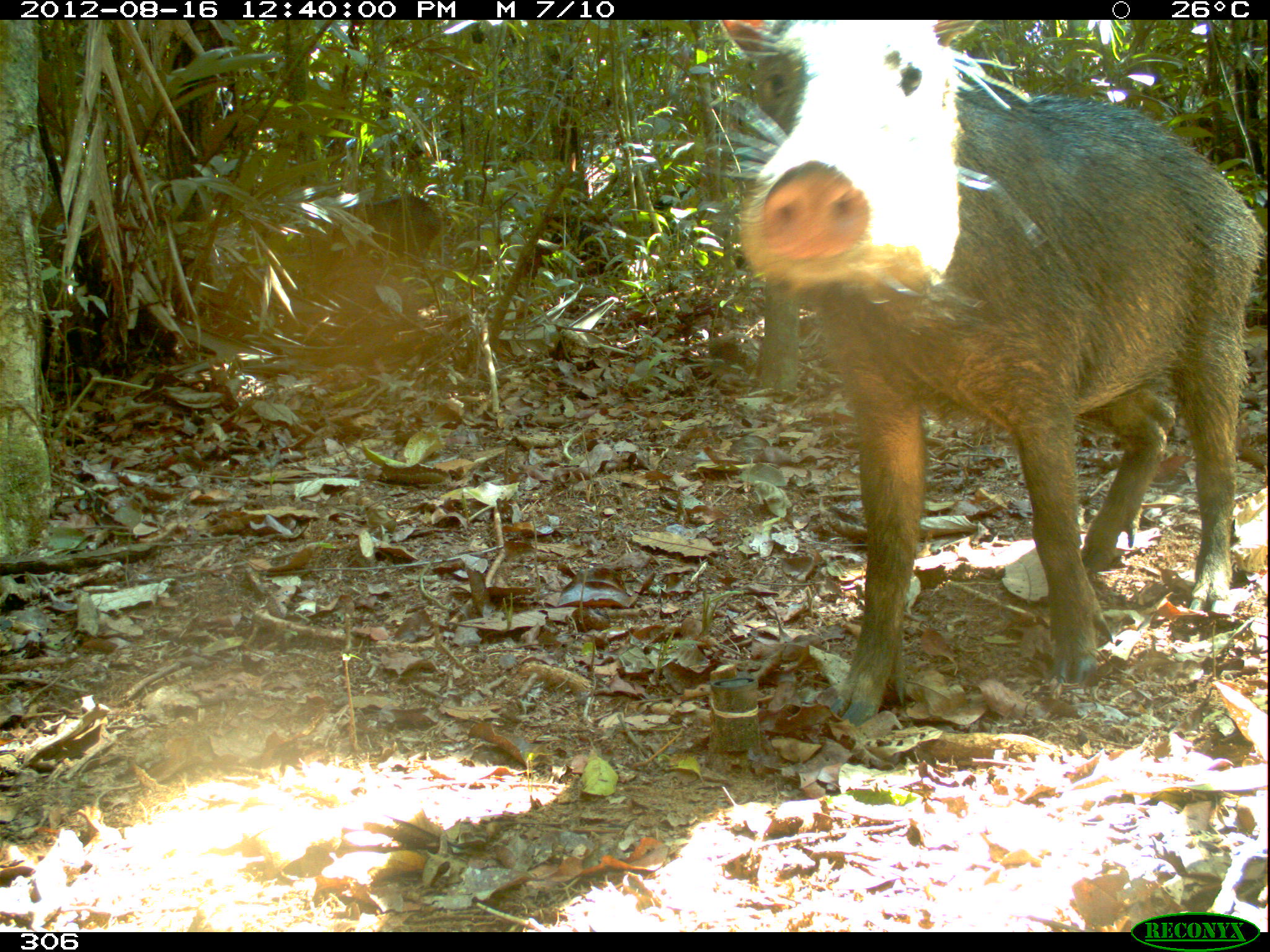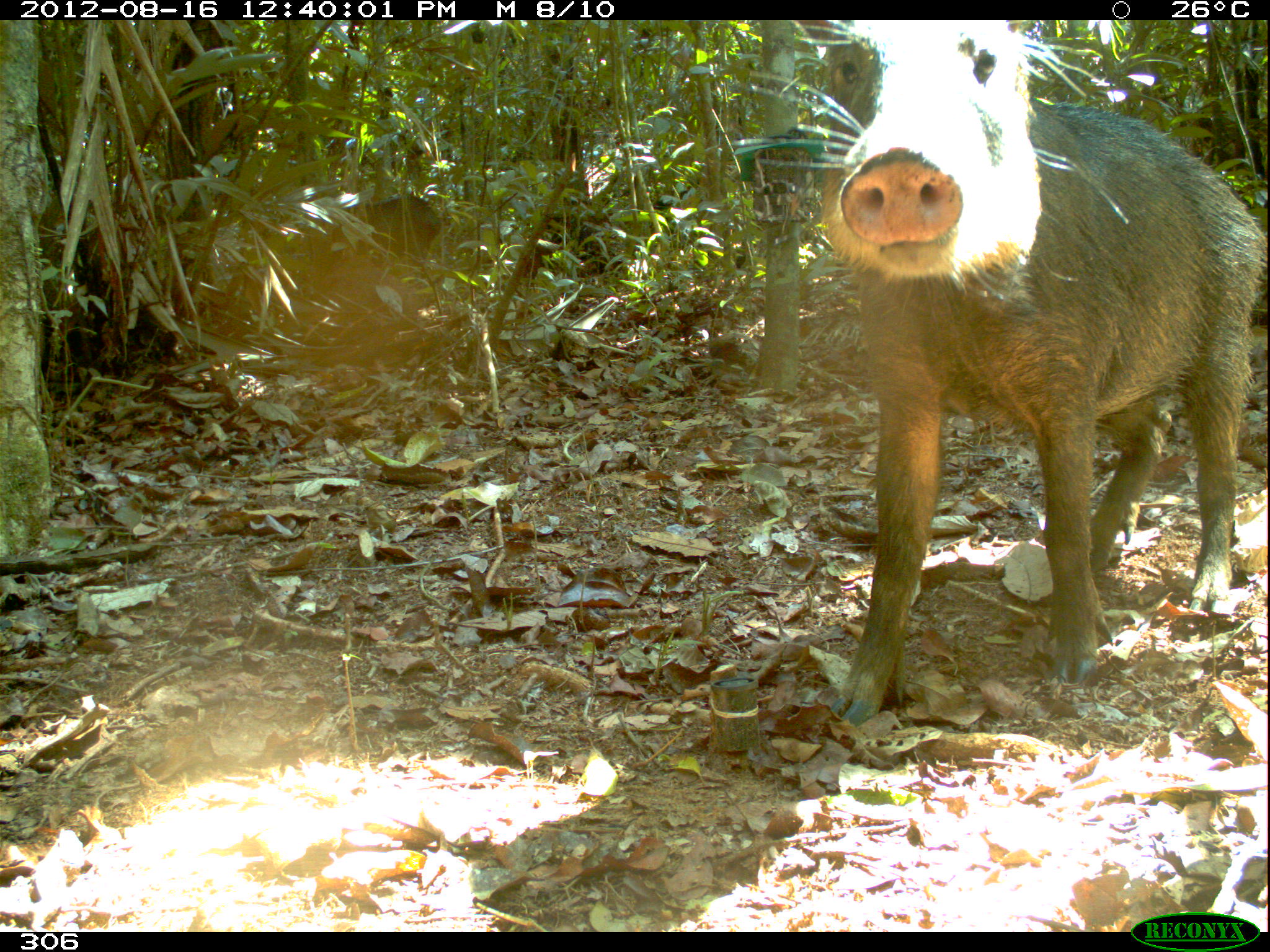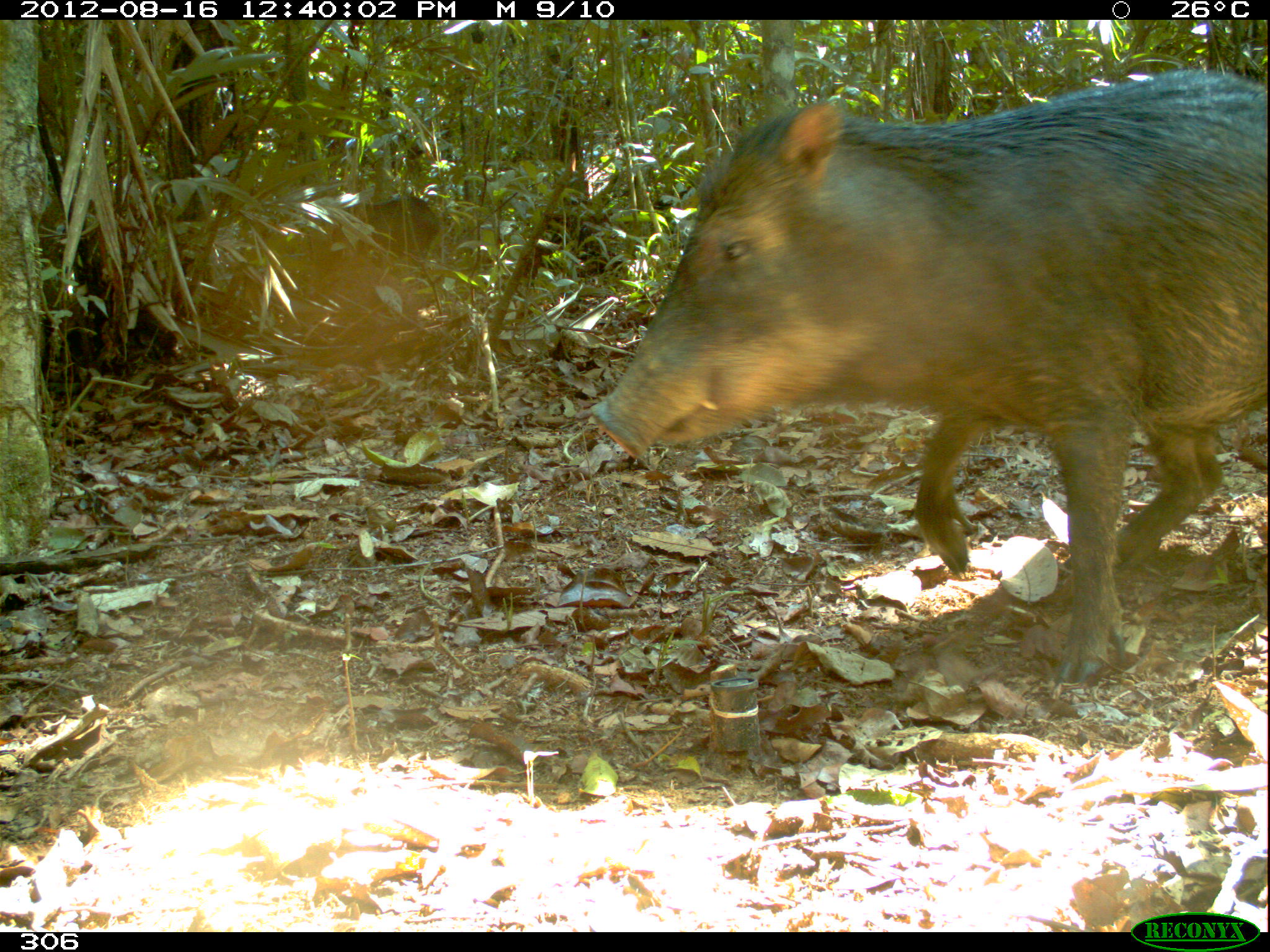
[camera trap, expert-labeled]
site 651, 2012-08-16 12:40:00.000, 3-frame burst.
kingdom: Animalia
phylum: Chordata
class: Mammalia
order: Artiodactyla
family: Tayassuidae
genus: Tayassu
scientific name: Tayassu pecari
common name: white-lipped peccary